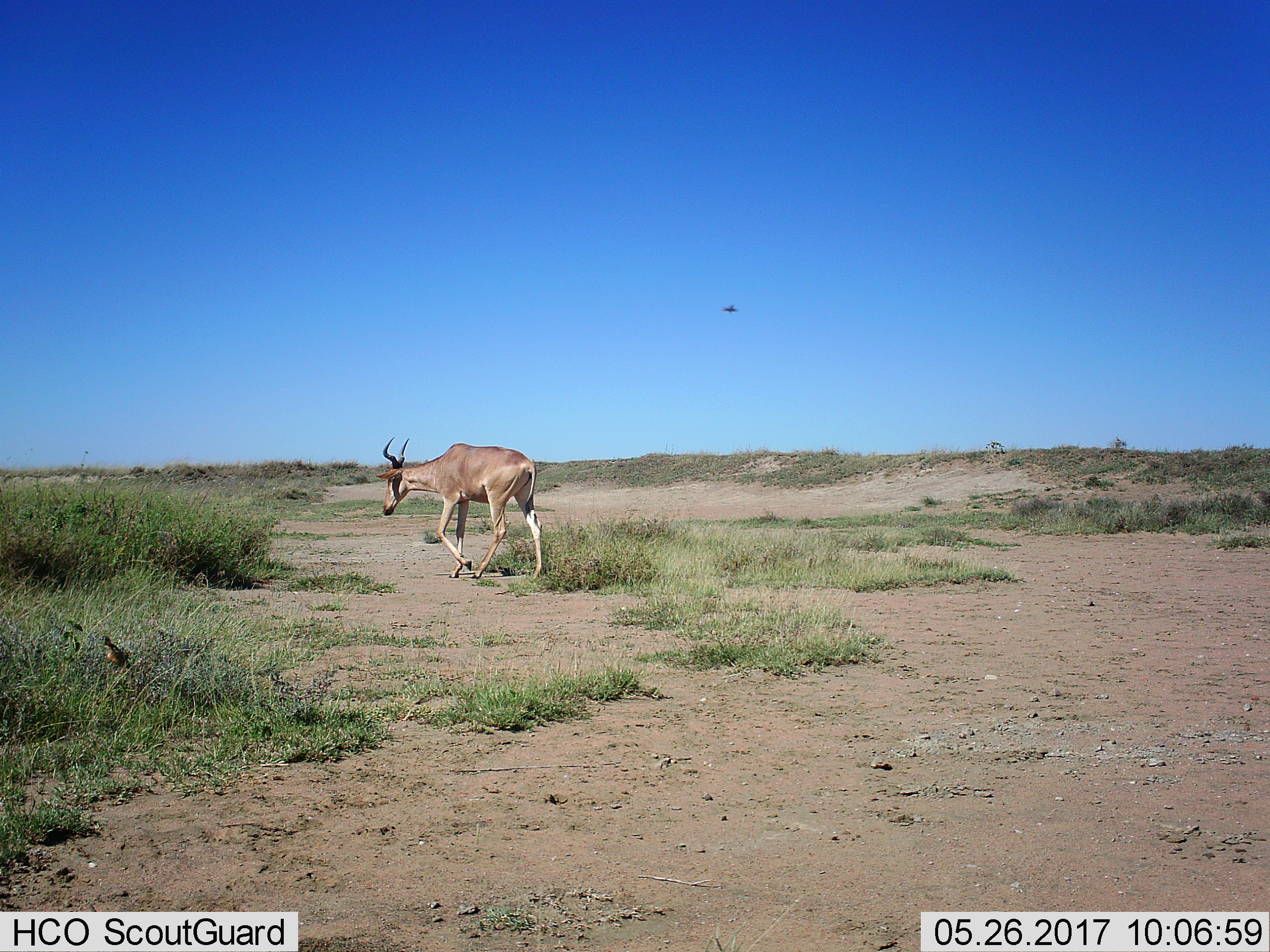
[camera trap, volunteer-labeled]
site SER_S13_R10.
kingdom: Animalia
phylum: Chordata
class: Mammalia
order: Artiodactyla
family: Bovidae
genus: Alcelaphus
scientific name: Alcelaphus buselaphus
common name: hartebeest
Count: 1.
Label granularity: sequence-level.